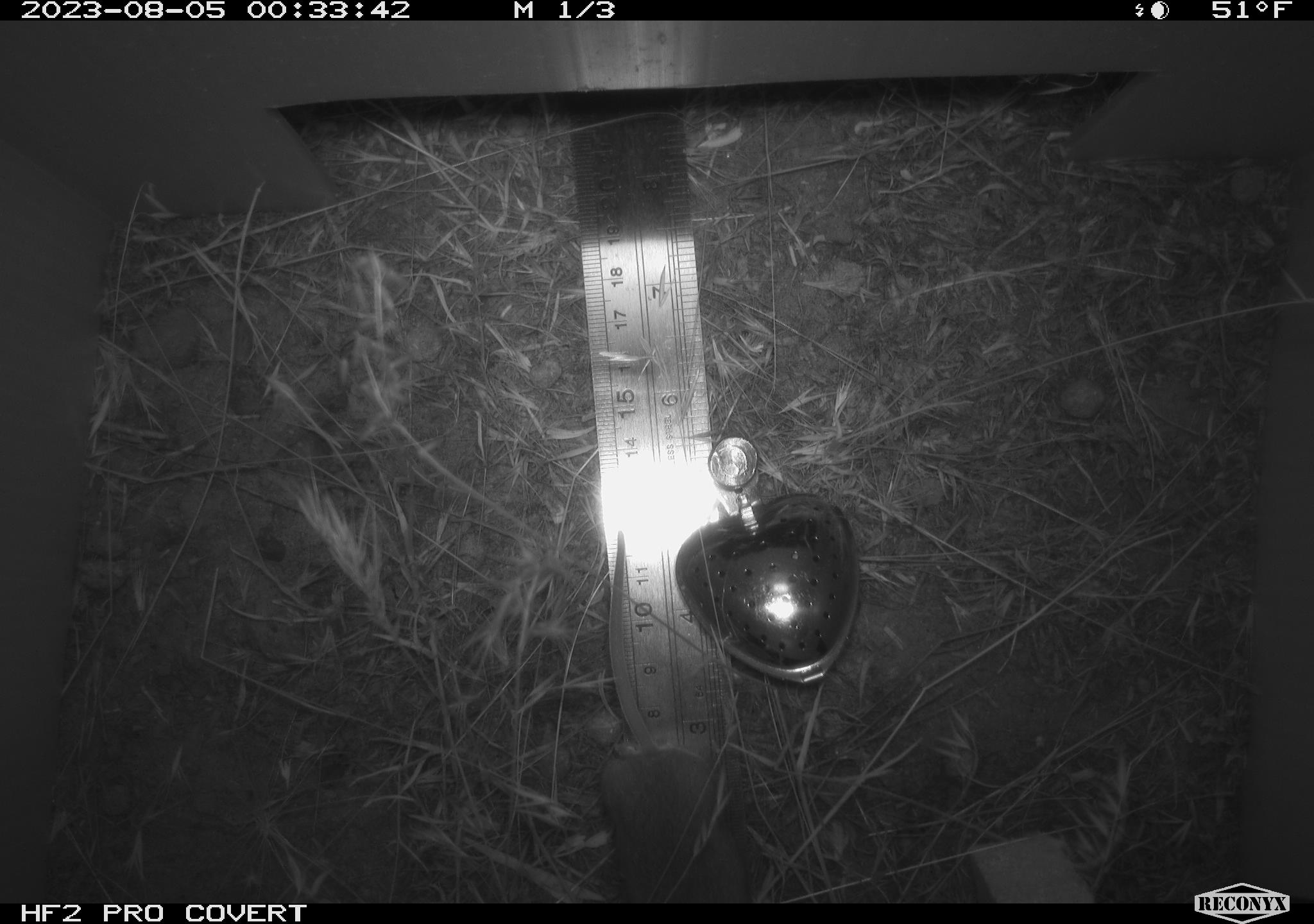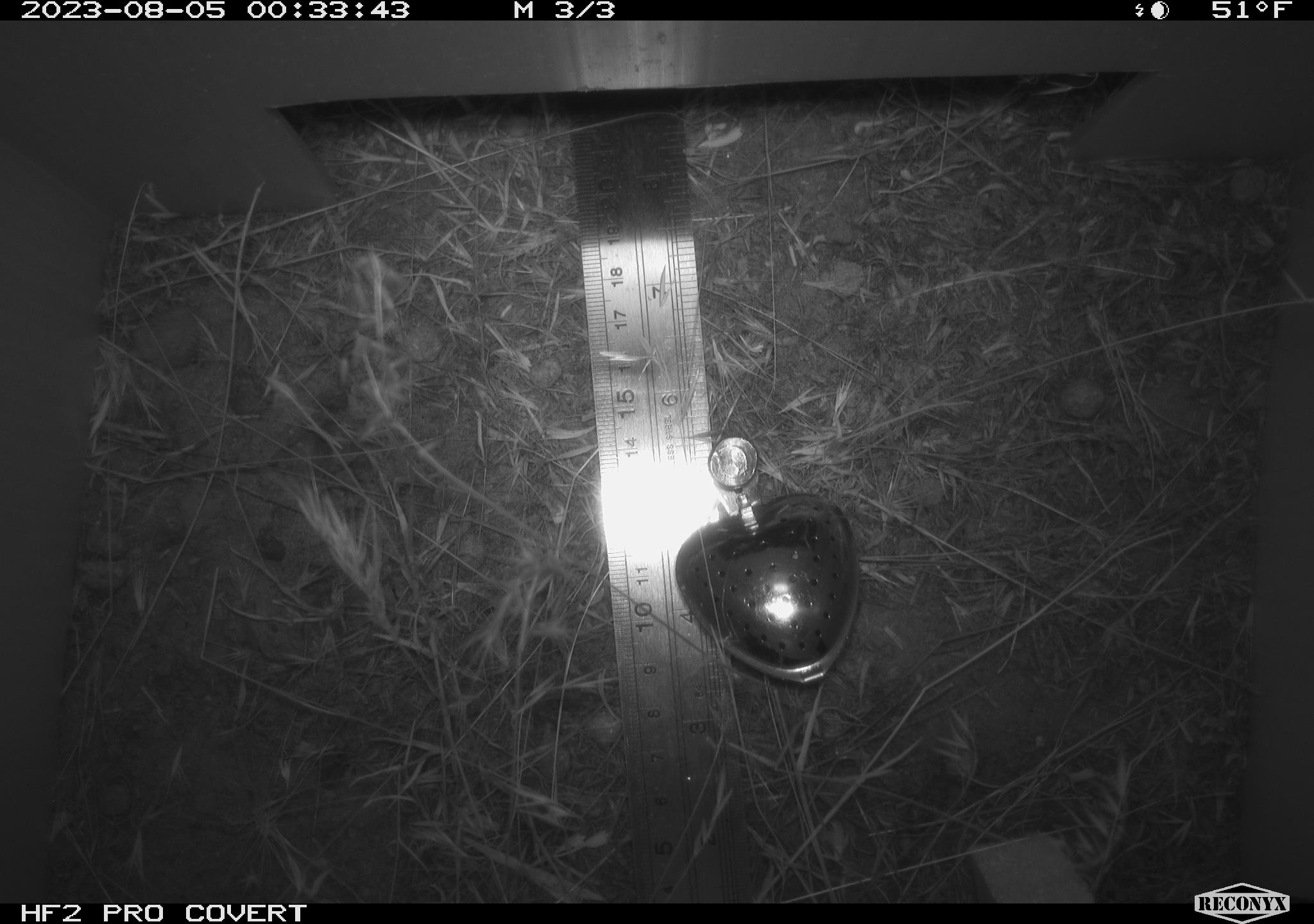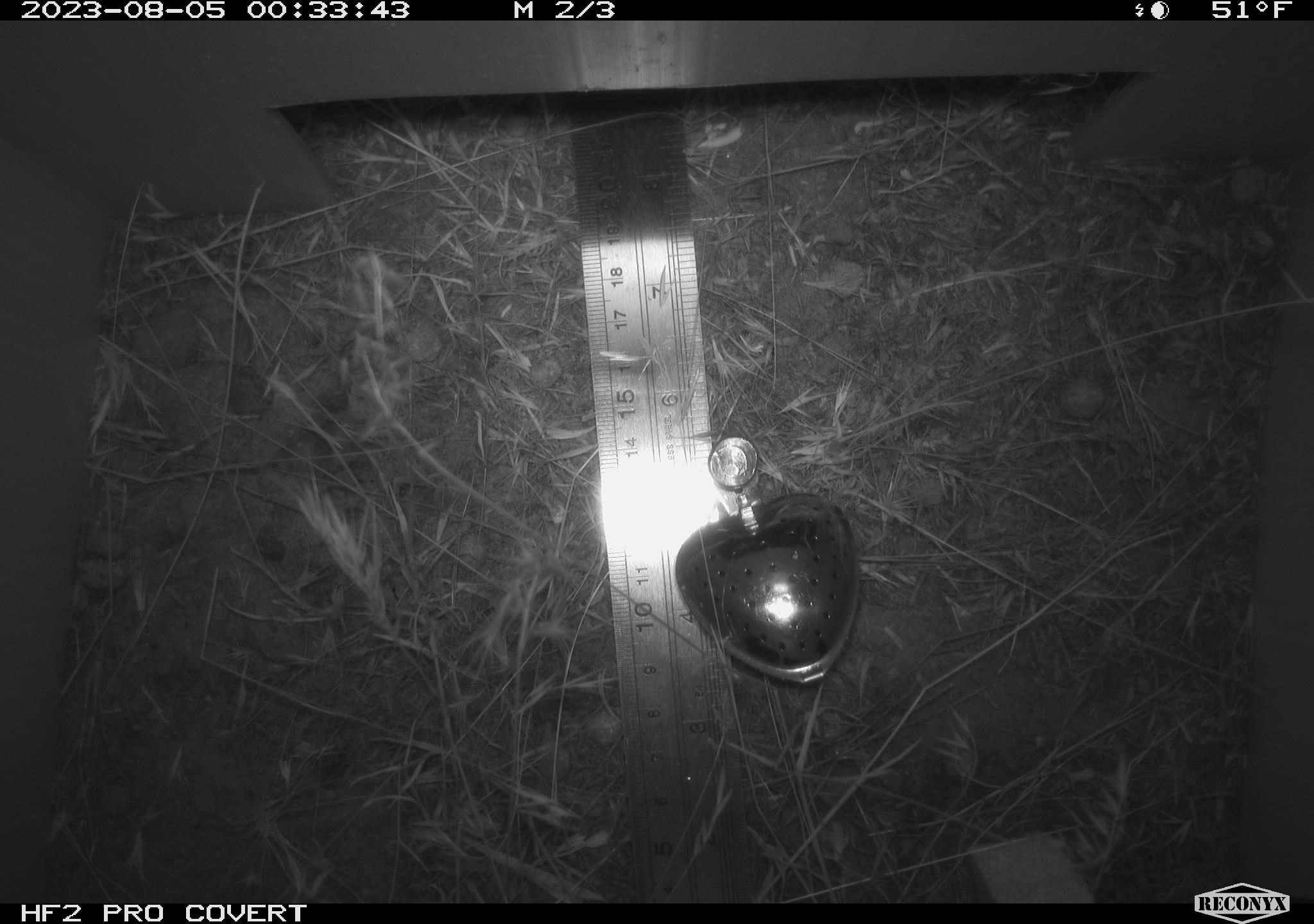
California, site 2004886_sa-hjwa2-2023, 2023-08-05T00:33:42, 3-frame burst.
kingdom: Animalia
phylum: Chordata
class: Mammalia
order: Rodentia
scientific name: Rodentia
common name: mouse species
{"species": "mouse species (Rodentia)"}